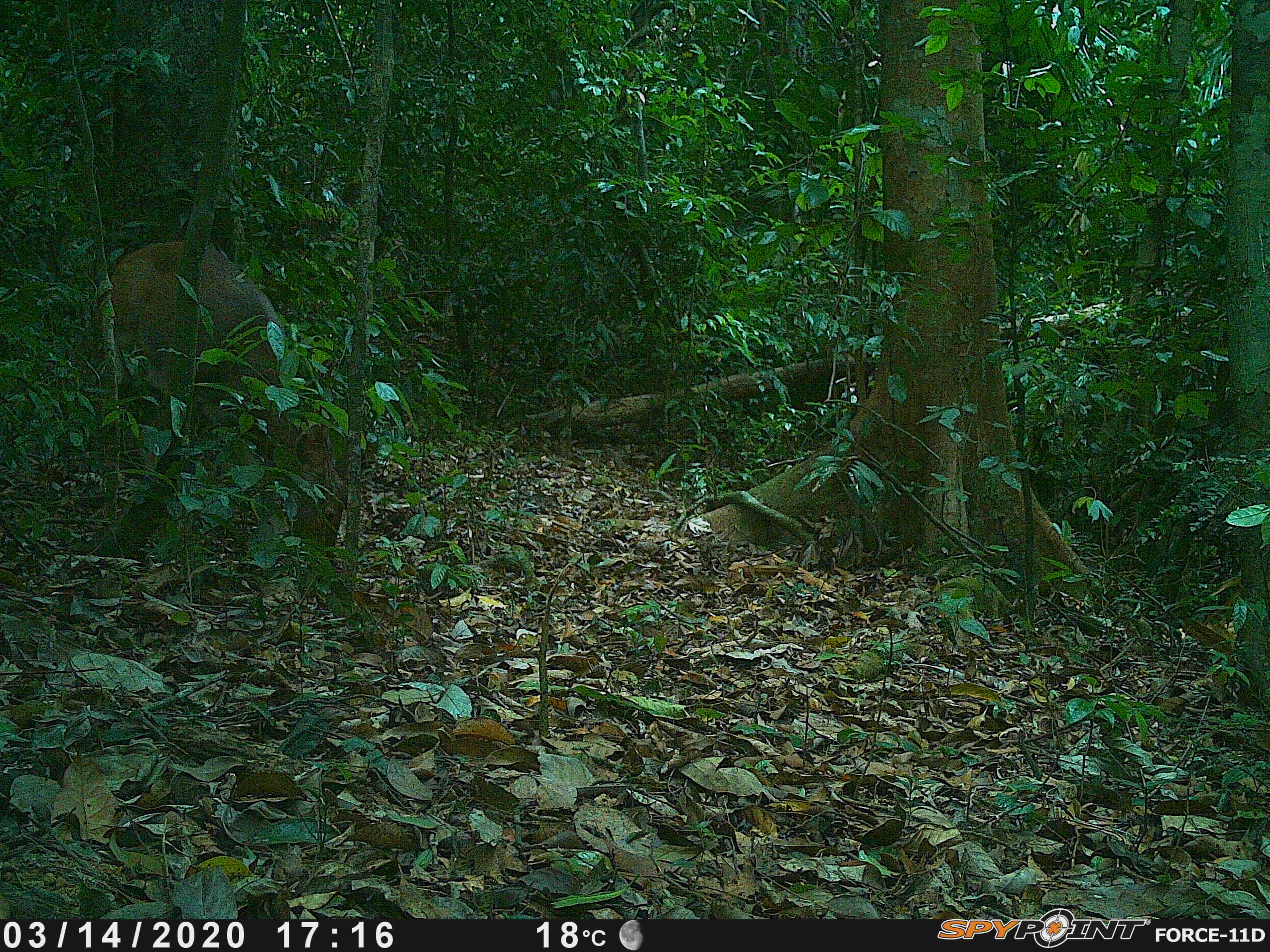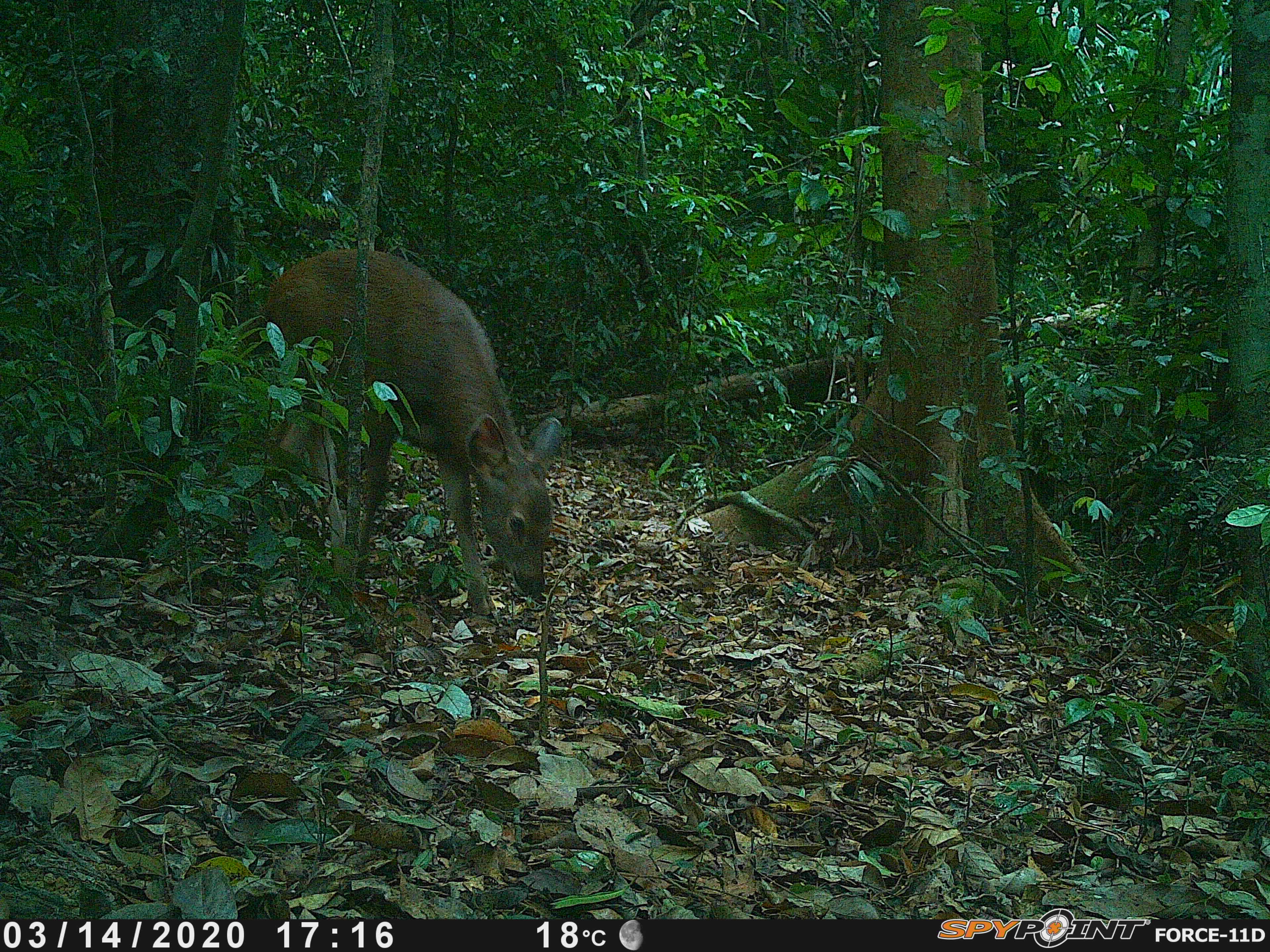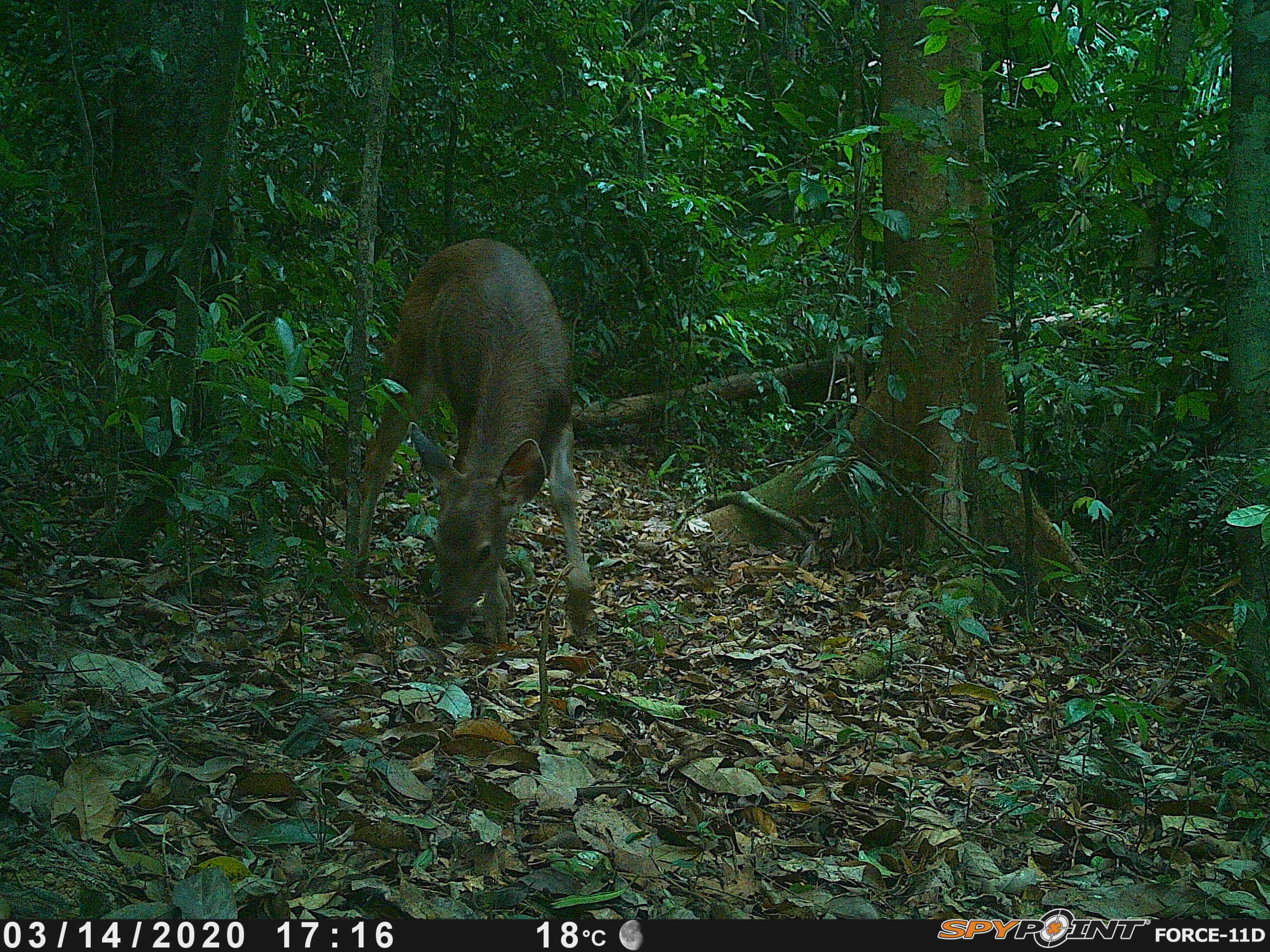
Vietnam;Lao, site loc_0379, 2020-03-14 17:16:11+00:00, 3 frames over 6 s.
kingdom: Animalia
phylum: Chordata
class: Mammalia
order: Artiodactyla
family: Cervidae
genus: Rusa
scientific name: Rusa unicolor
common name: sambar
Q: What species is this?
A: Sambar (Rusa unicolor).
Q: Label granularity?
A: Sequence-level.